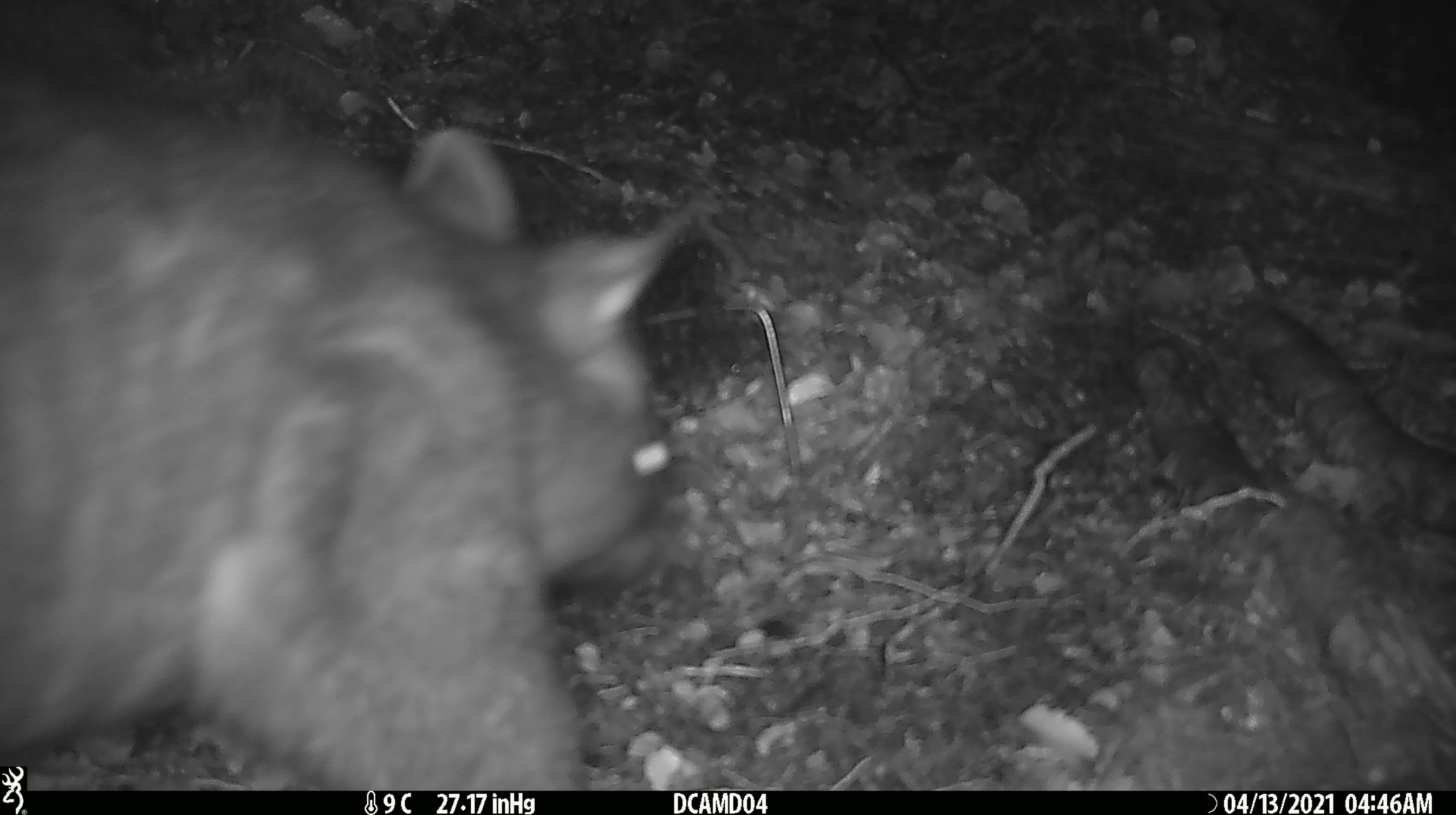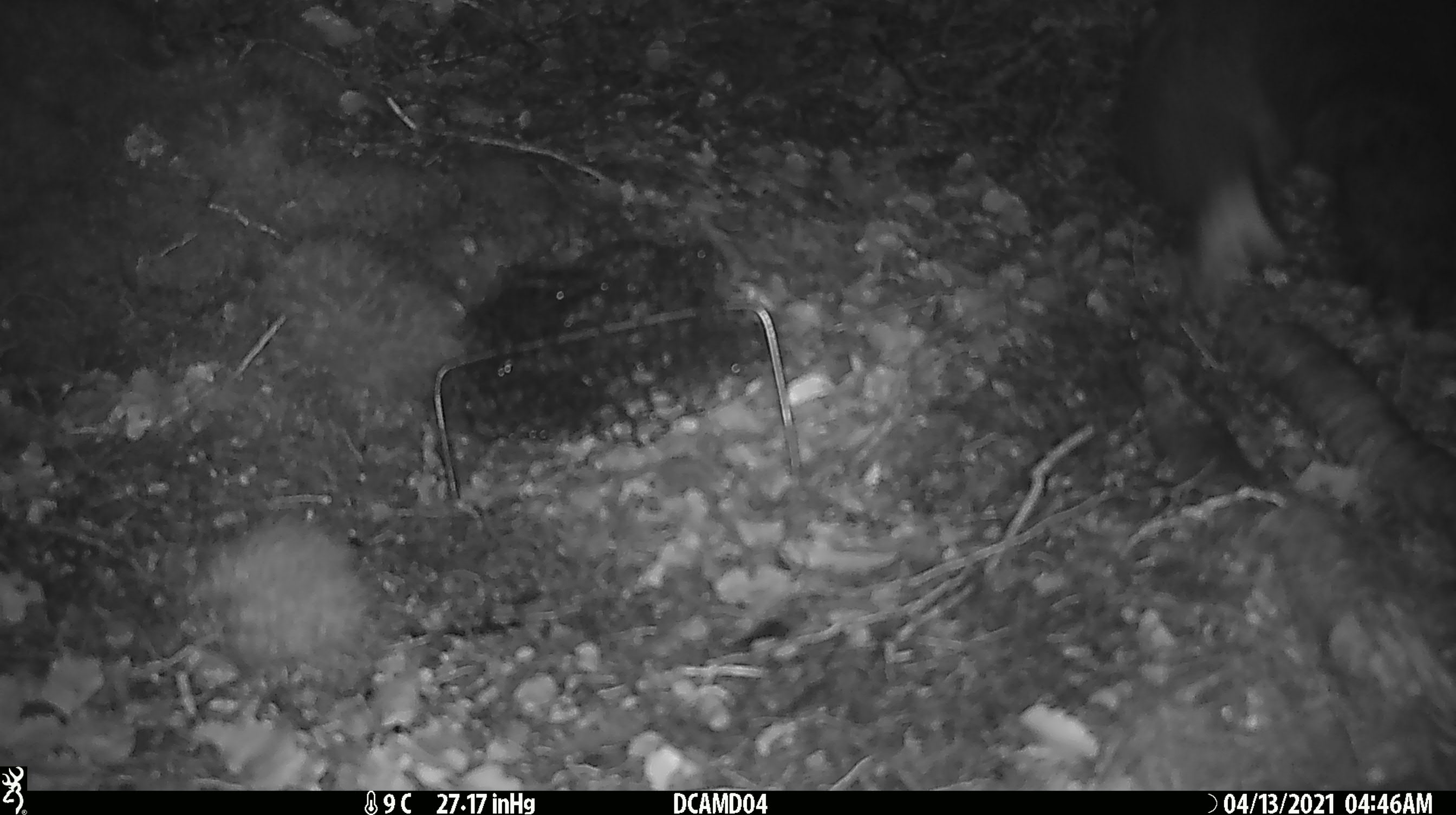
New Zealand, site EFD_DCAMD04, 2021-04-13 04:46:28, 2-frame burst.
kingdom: Animalia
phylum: Chordata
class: Mammalia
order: Diprotodontia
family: Phalangeridae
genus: Trichosurus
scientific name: Trichosurus vulpecula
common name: common brushtail possum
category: possum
Possum (common brushtail possum) (Trichosurus vulpecula).